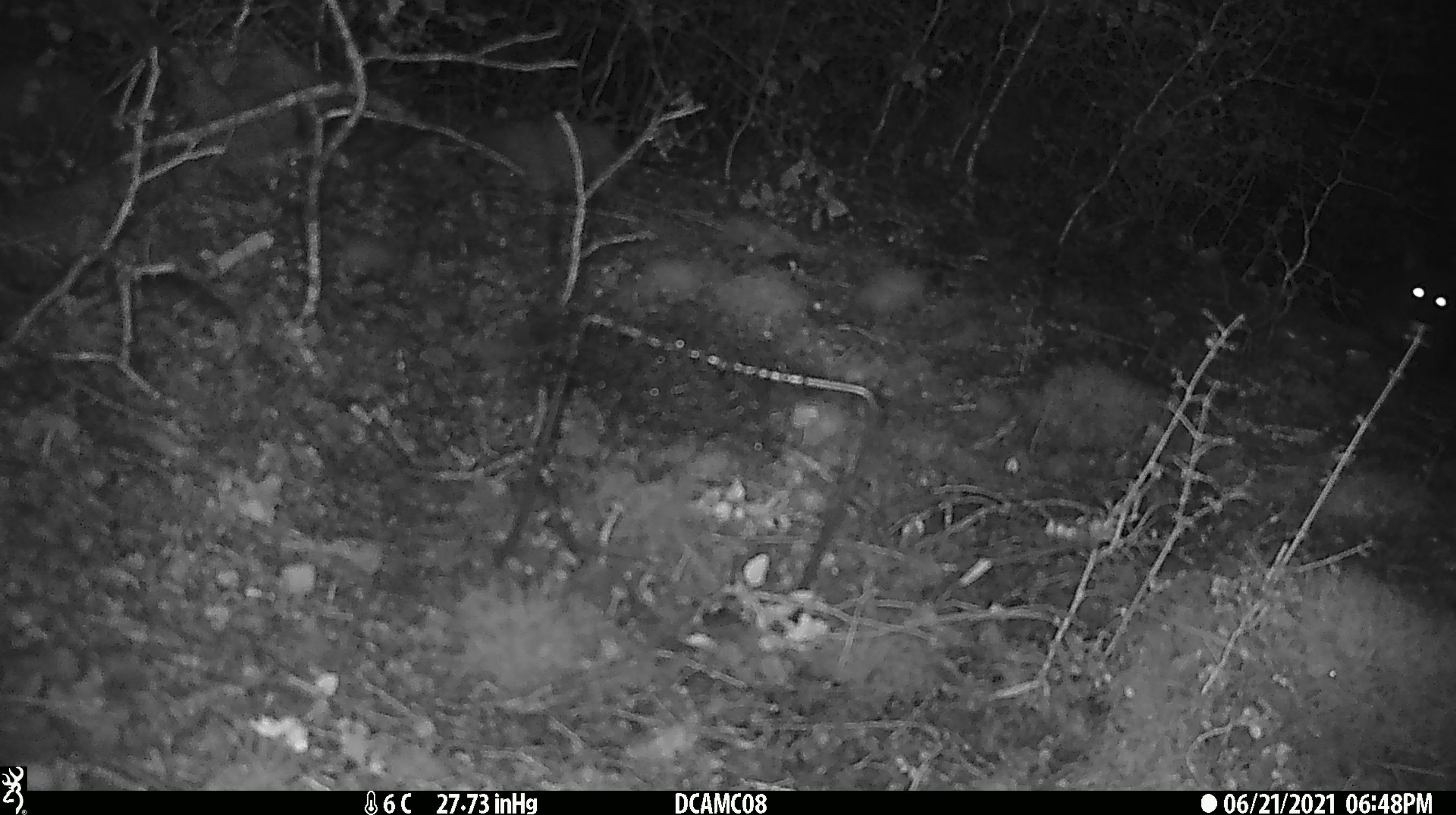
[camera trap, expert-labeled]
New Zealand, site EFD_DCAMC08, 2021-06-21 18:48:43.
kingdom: Animalia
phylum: Chordata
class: Mammalia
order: Diprotodontia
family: Phalangeridae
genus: Trichosurus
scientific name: Trichosurus vulpecula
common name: common brushtail possum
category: possum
Possum (common brushtail possum) (Trichosurus vulpecula).